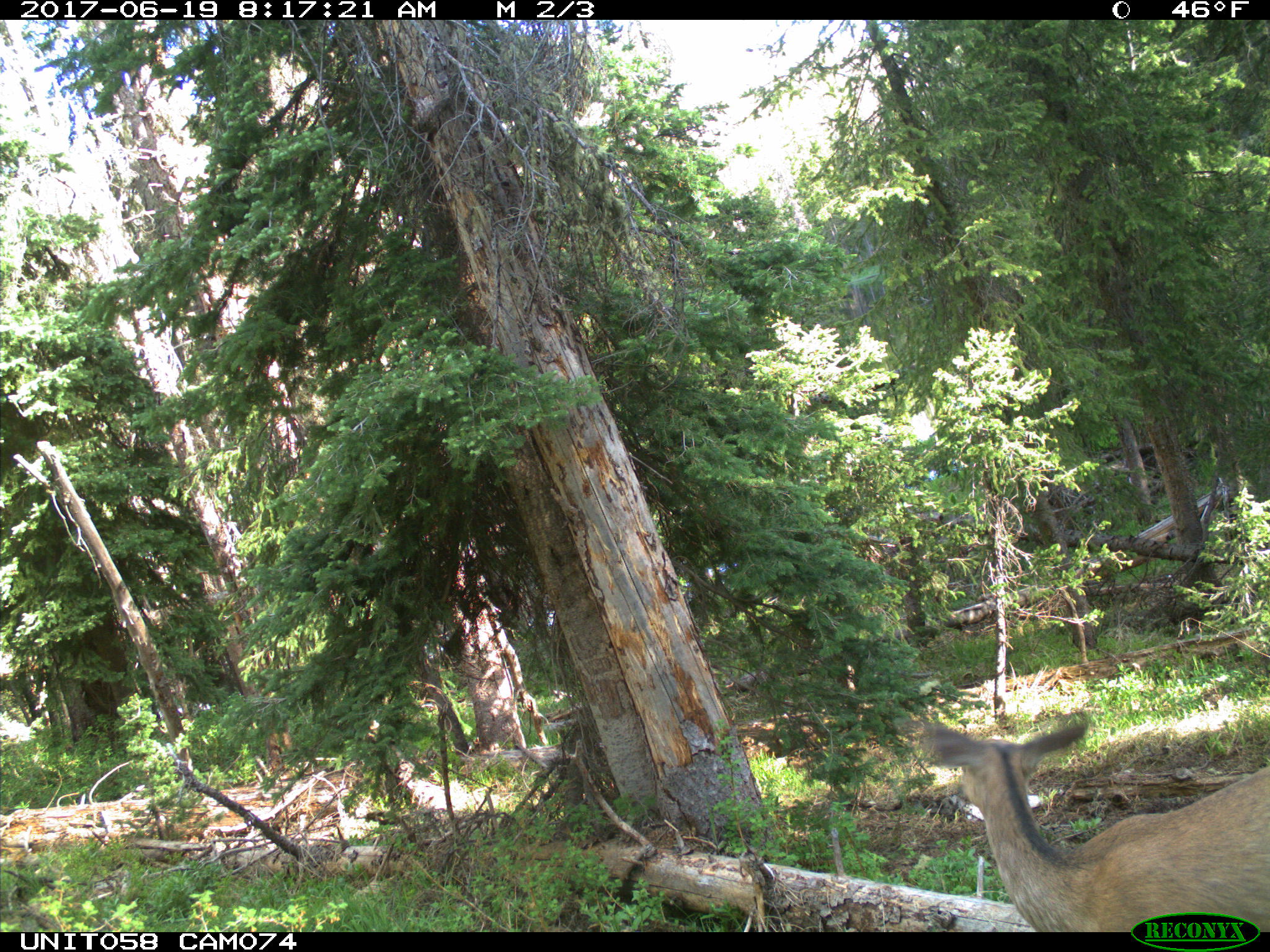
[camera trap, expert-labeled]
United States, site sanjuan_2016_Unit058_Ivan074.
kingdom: Animalia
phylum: Chordata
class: Mammalia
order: Artiodactyla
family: Cervidae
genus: Odocoileus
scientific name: Odocoileus hemionus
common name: mule deer